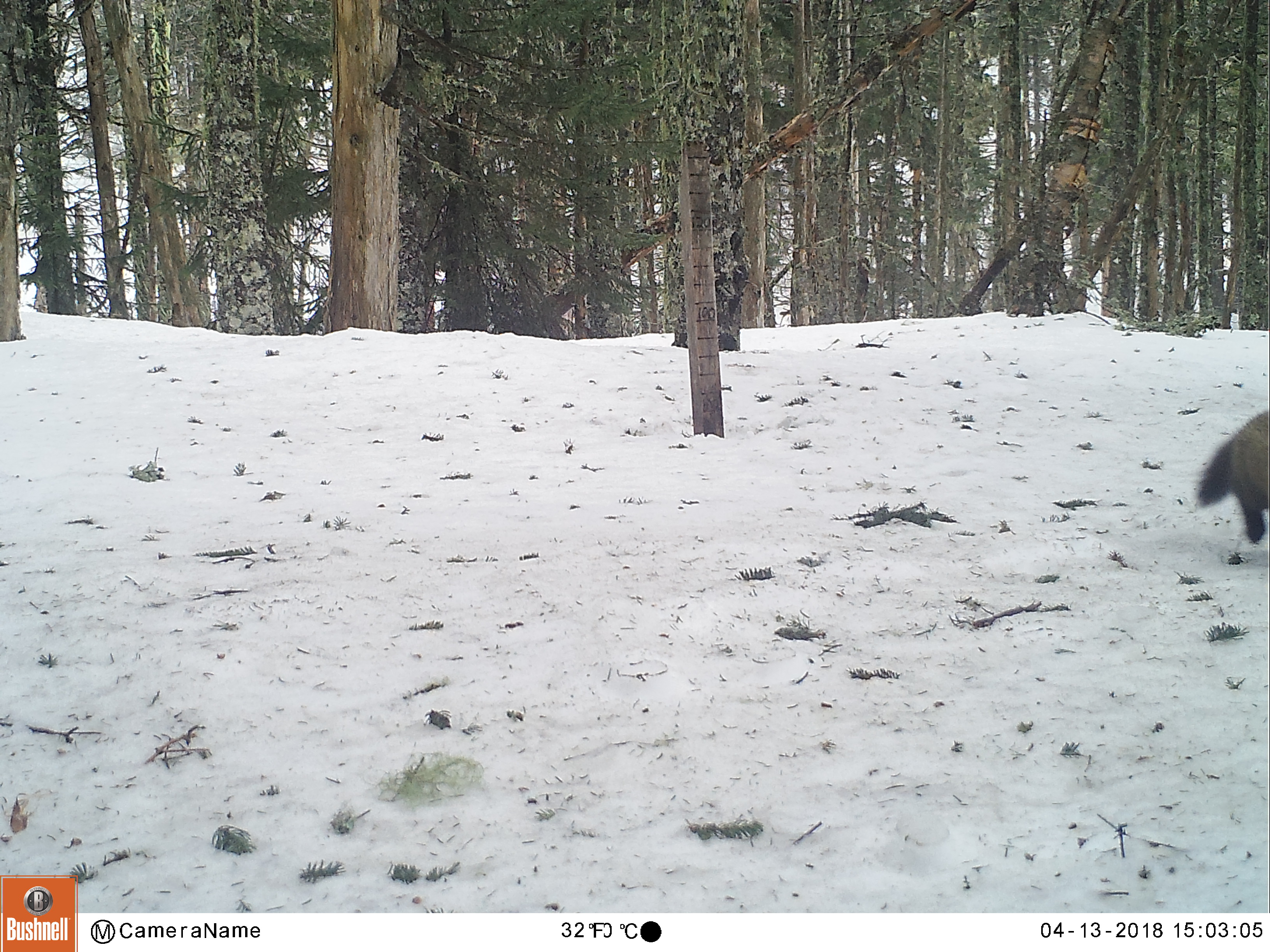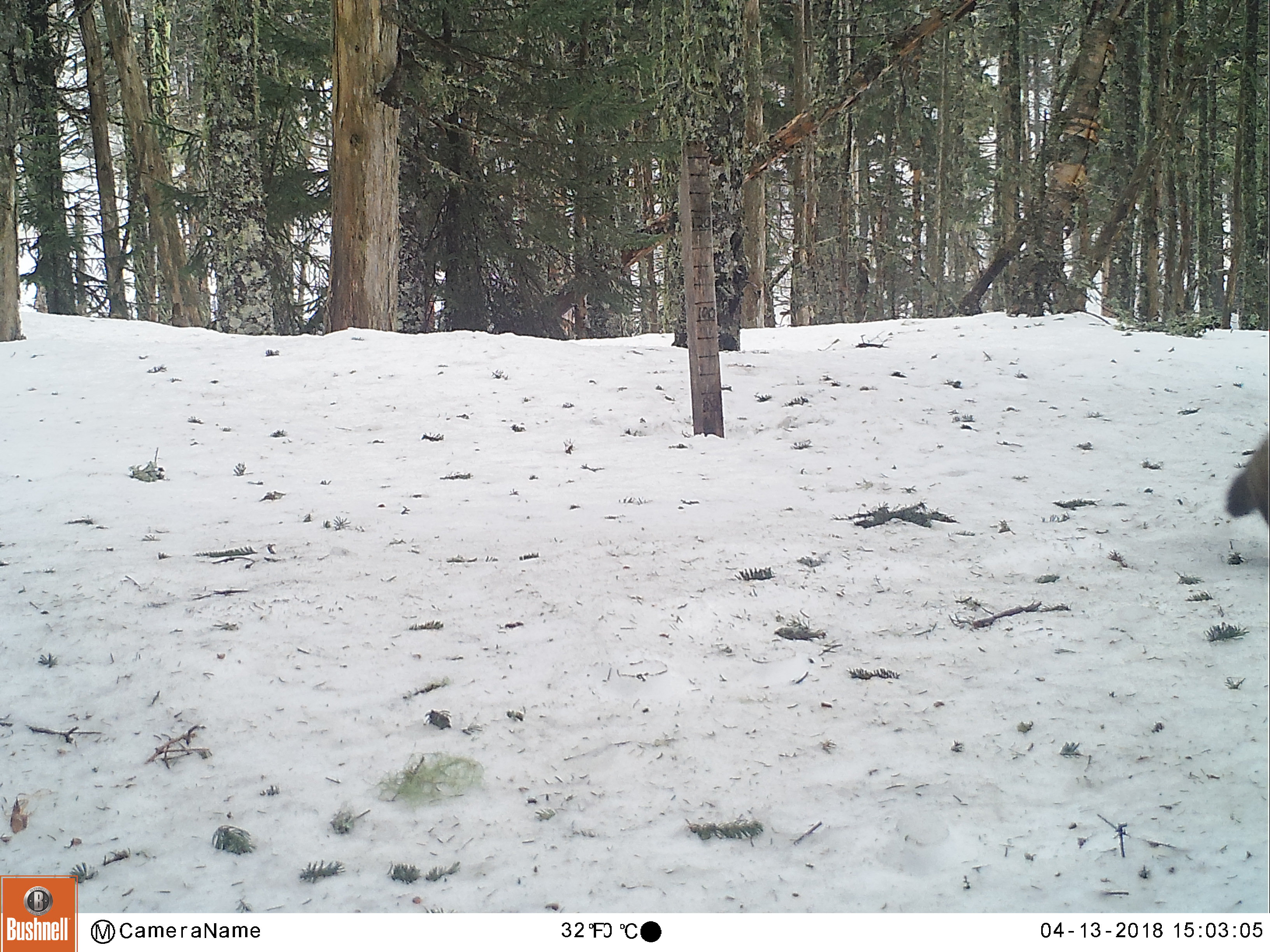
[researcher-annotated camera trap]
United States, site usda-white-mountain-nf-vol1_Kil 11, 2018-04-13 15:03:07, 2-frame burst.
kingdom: Animalia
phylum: Chordata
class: Mammalia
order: Carnivora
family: Mustelidae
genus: Martes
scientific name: Martes americana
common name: american marten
American marten (Martes americana).